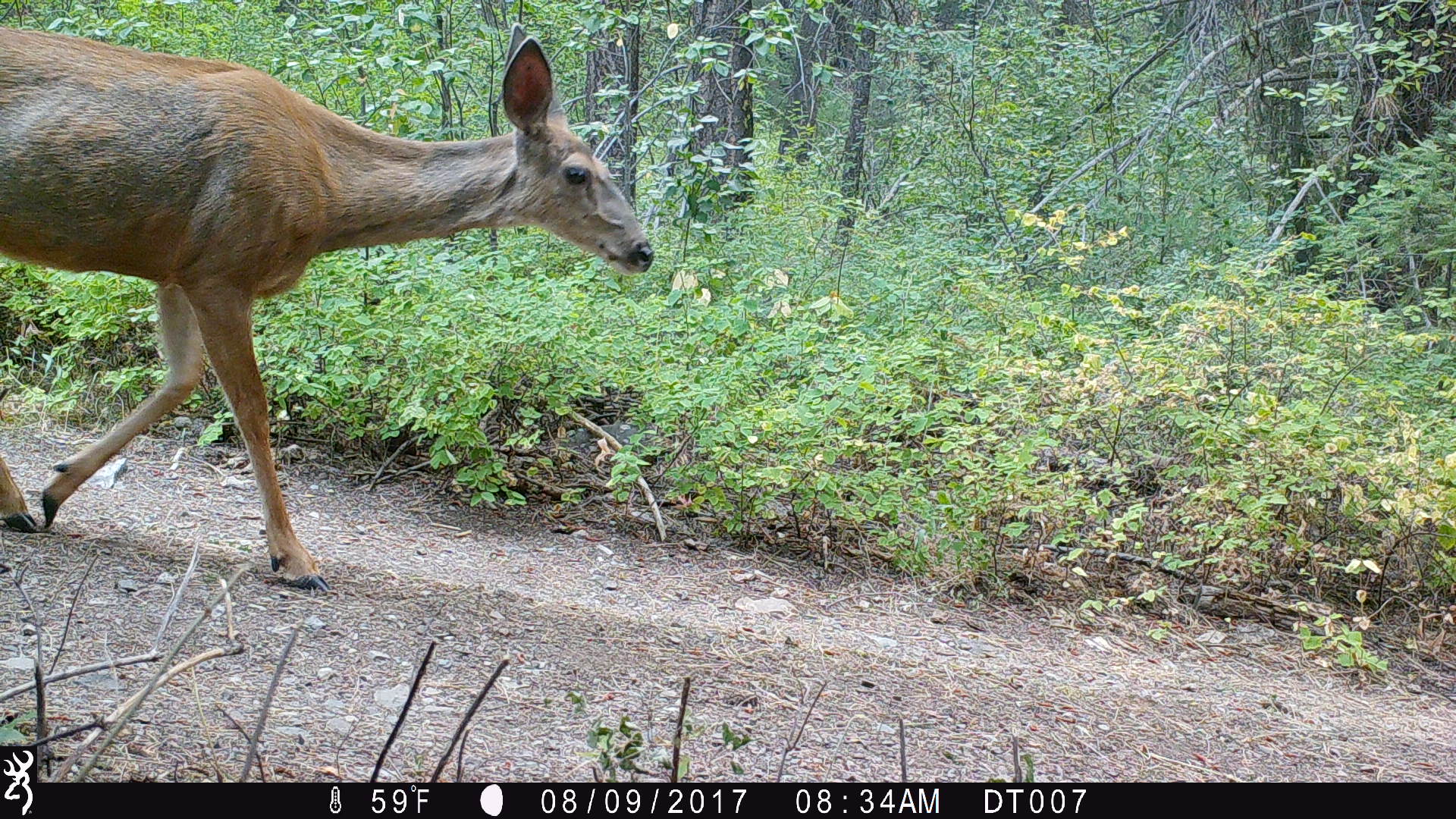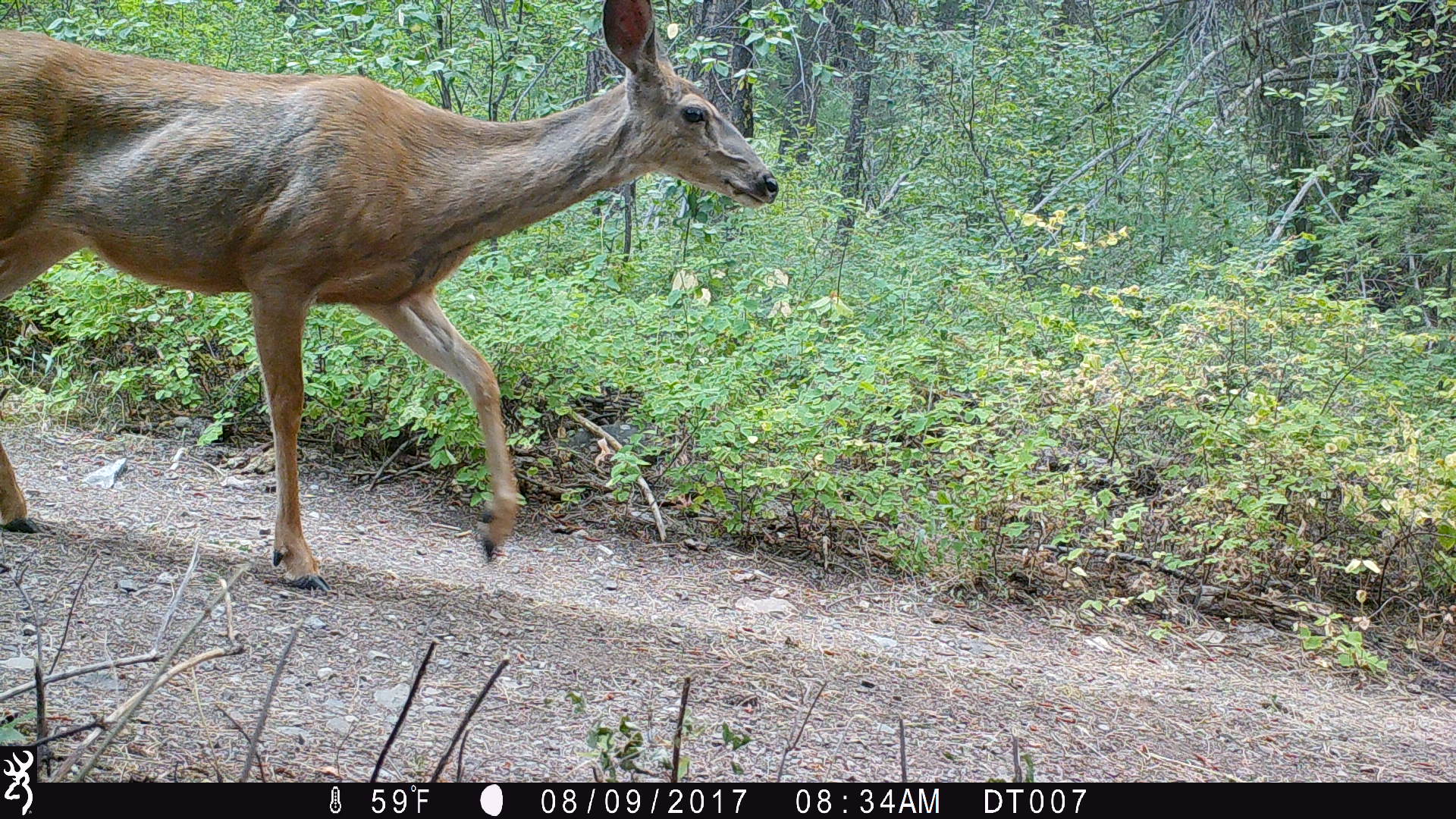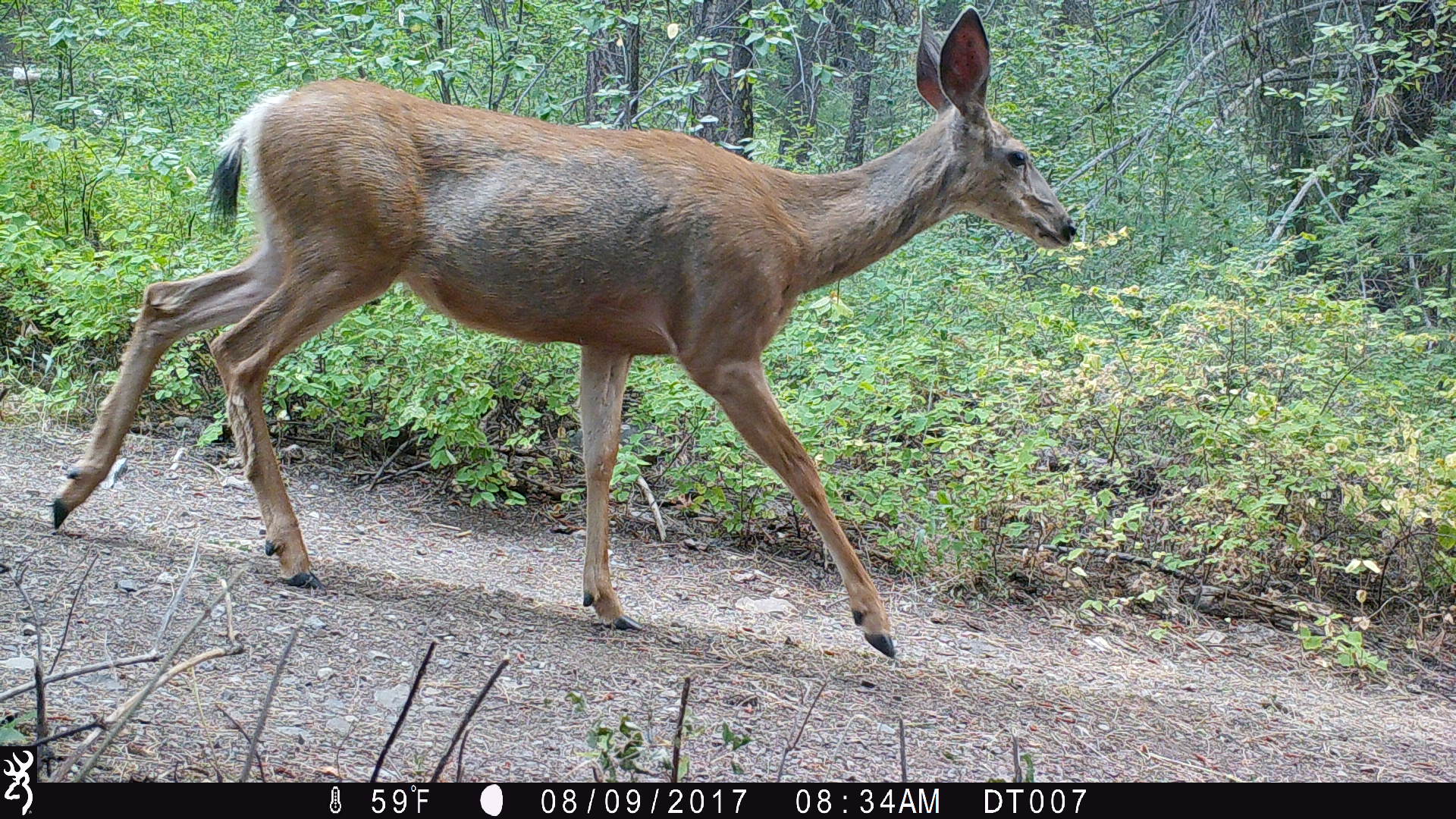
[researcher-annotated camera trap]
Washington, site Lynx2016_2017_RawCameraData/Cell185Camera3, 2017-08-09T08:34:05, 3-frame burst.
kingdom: Animalia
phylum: Chordata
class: Mammalia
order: Artiodactyla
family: Cervidae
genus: Odocoileus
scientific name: Odocoileus hemionus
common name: mule deer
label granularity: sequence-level